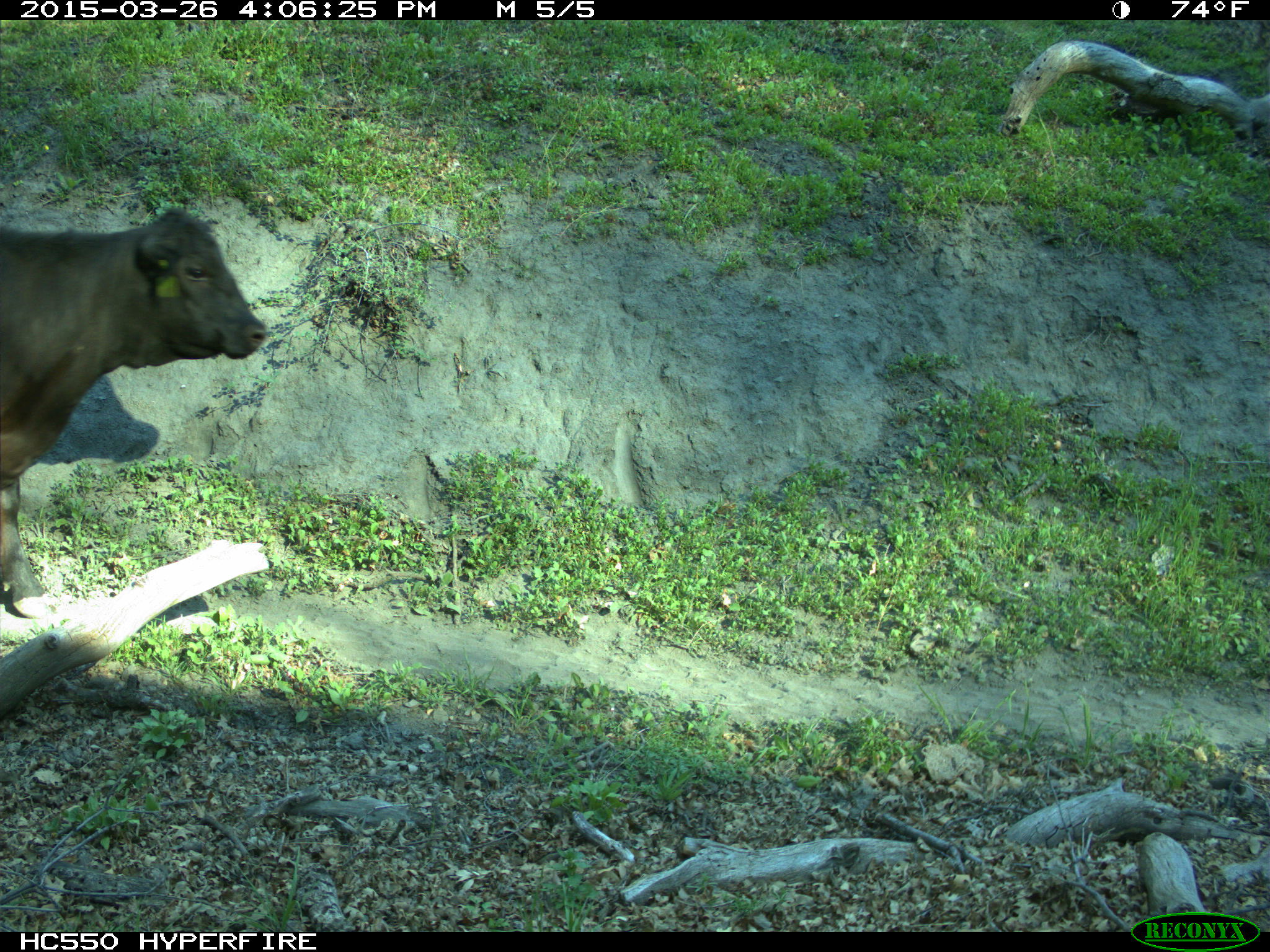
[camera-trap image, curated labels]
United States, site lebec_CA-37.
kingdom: Animalia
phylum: Chordata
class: Mammalia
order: Artiodactyla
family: Bovidae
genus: Bos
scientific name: Bos taurus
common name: domestic cow